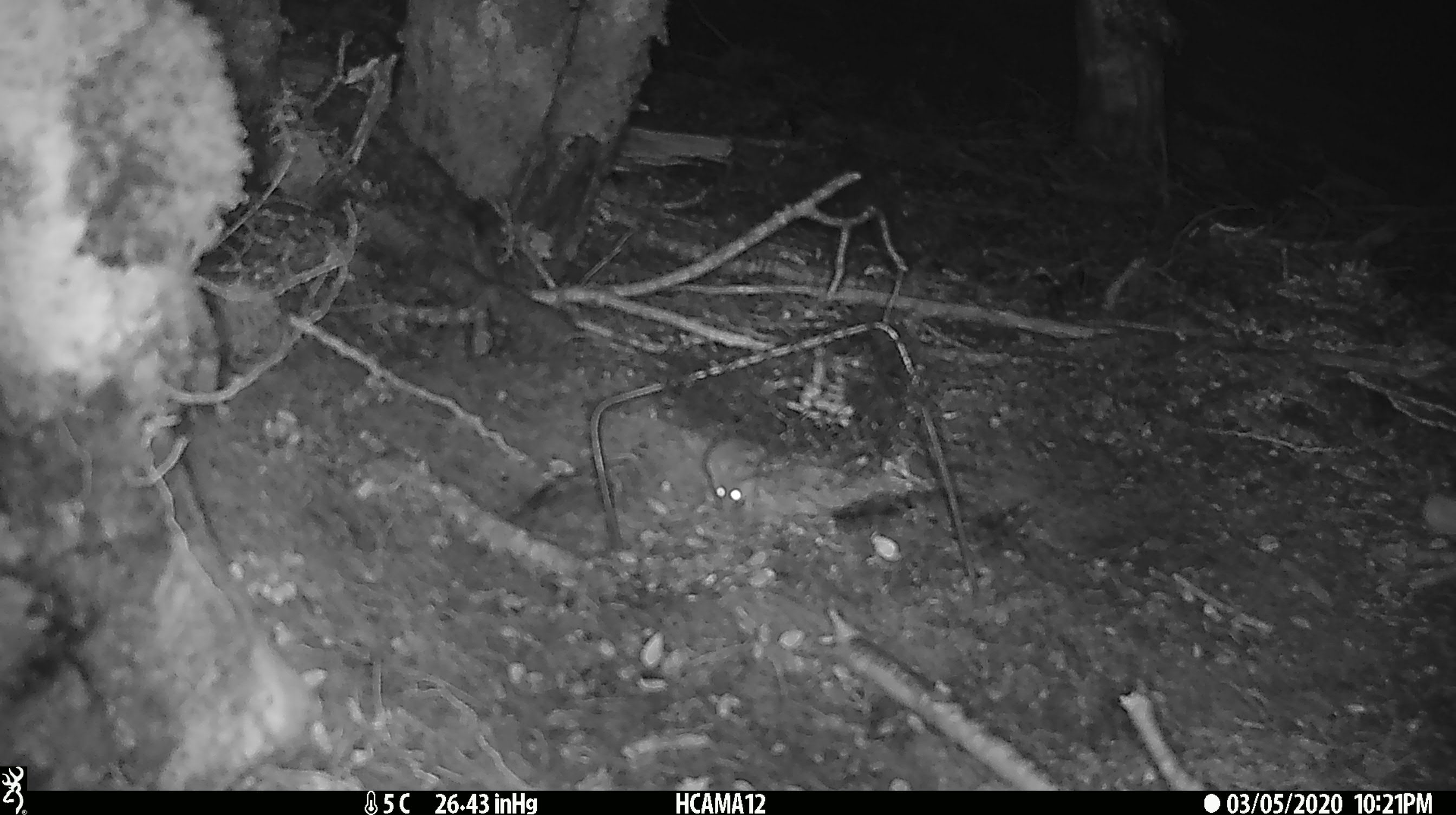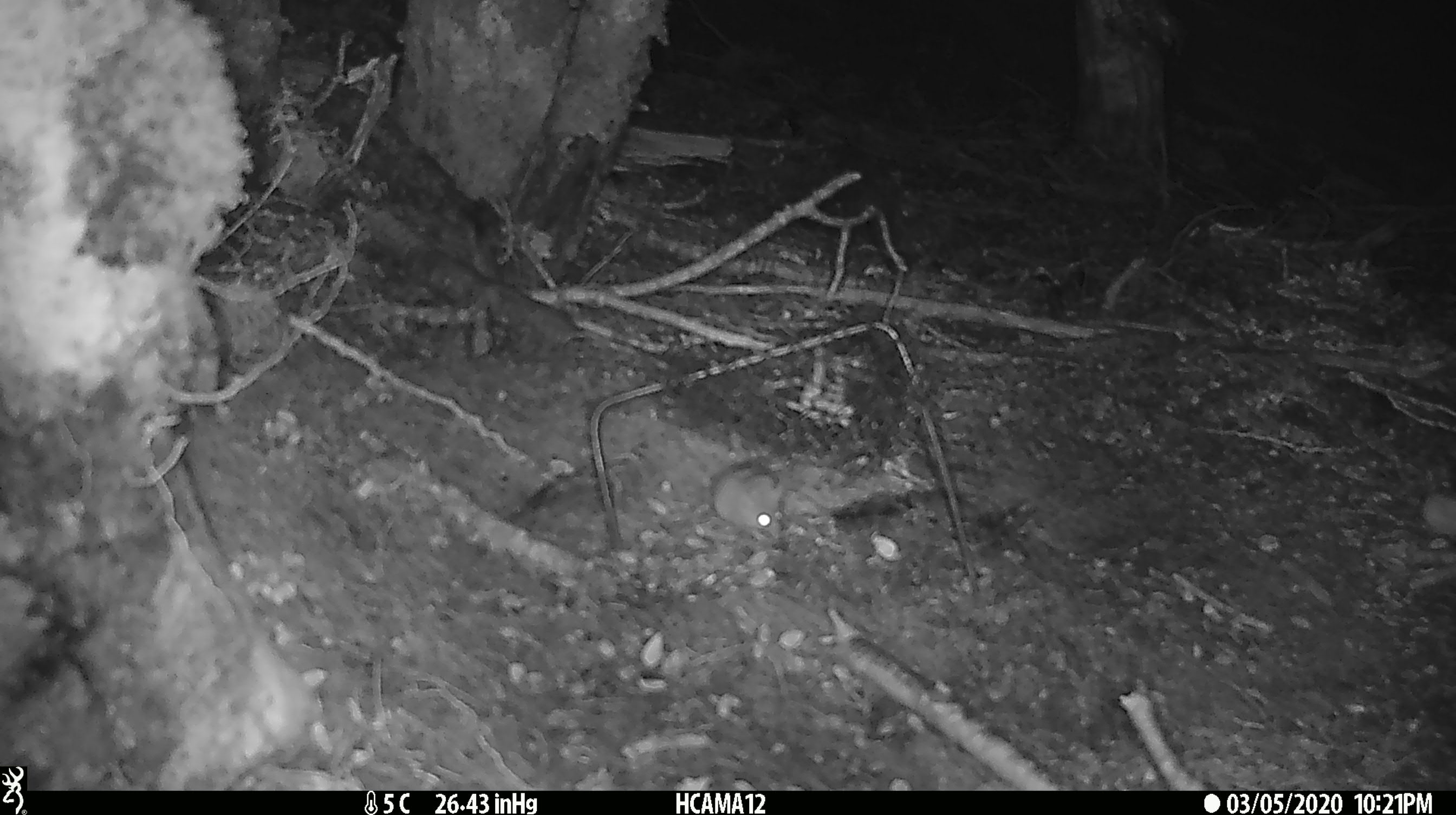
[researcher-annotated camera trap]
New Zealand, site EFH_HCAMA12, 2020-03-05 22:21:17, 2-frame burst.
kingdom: Animalia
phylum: Chordata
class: Mammalia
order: Rodentia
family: Muridae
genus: Mus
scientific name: Mus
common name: mouse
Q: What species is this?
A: Mouse (Mus).